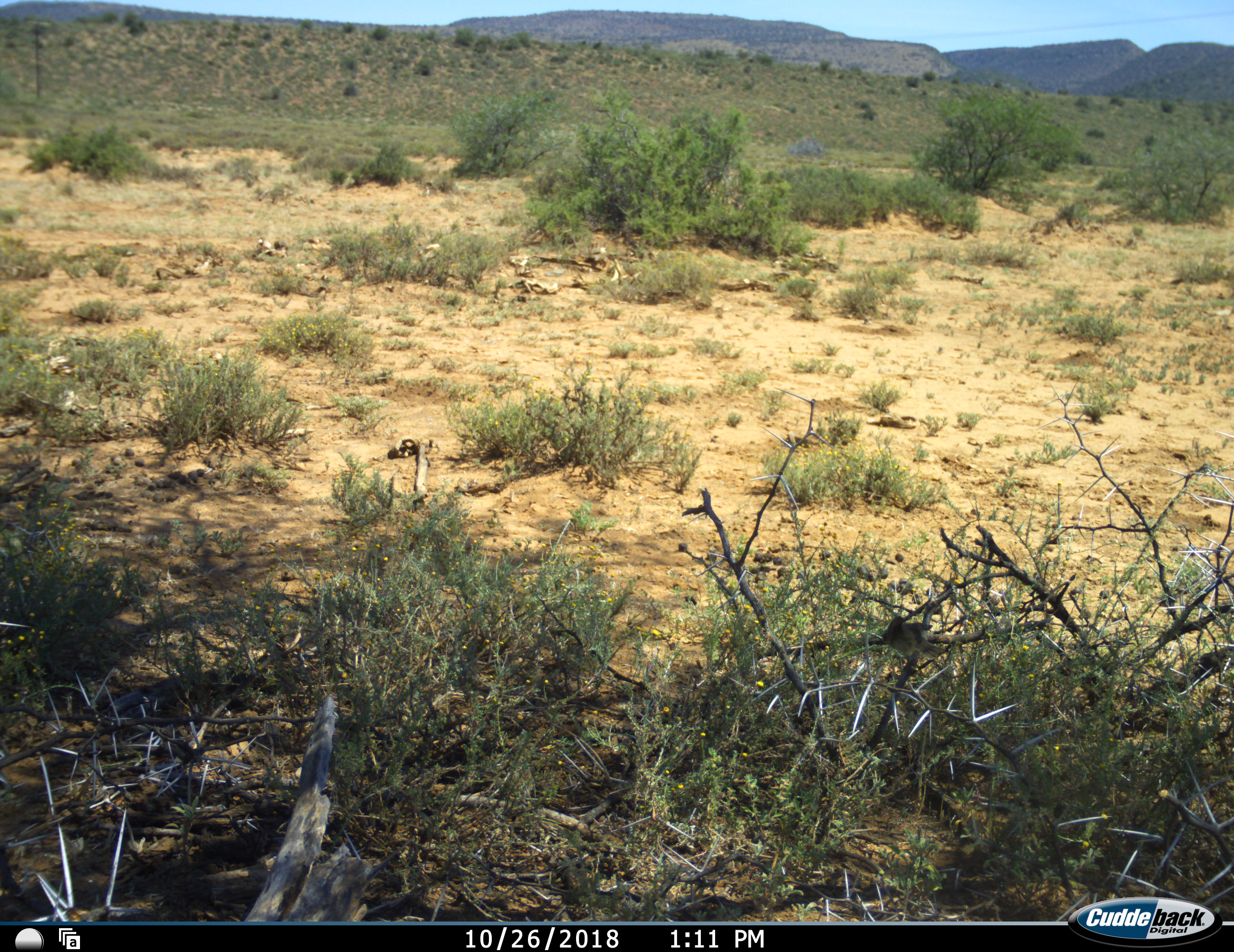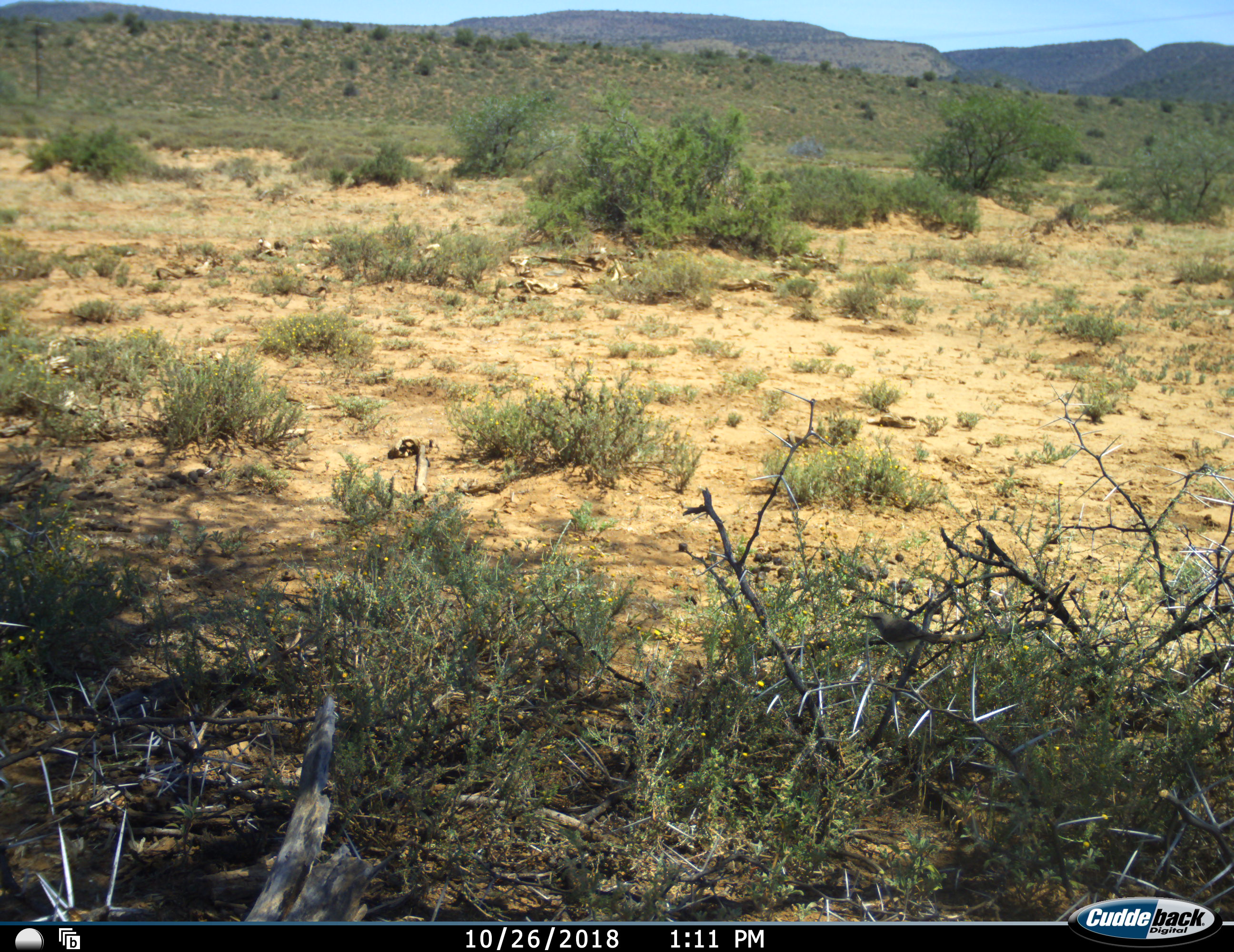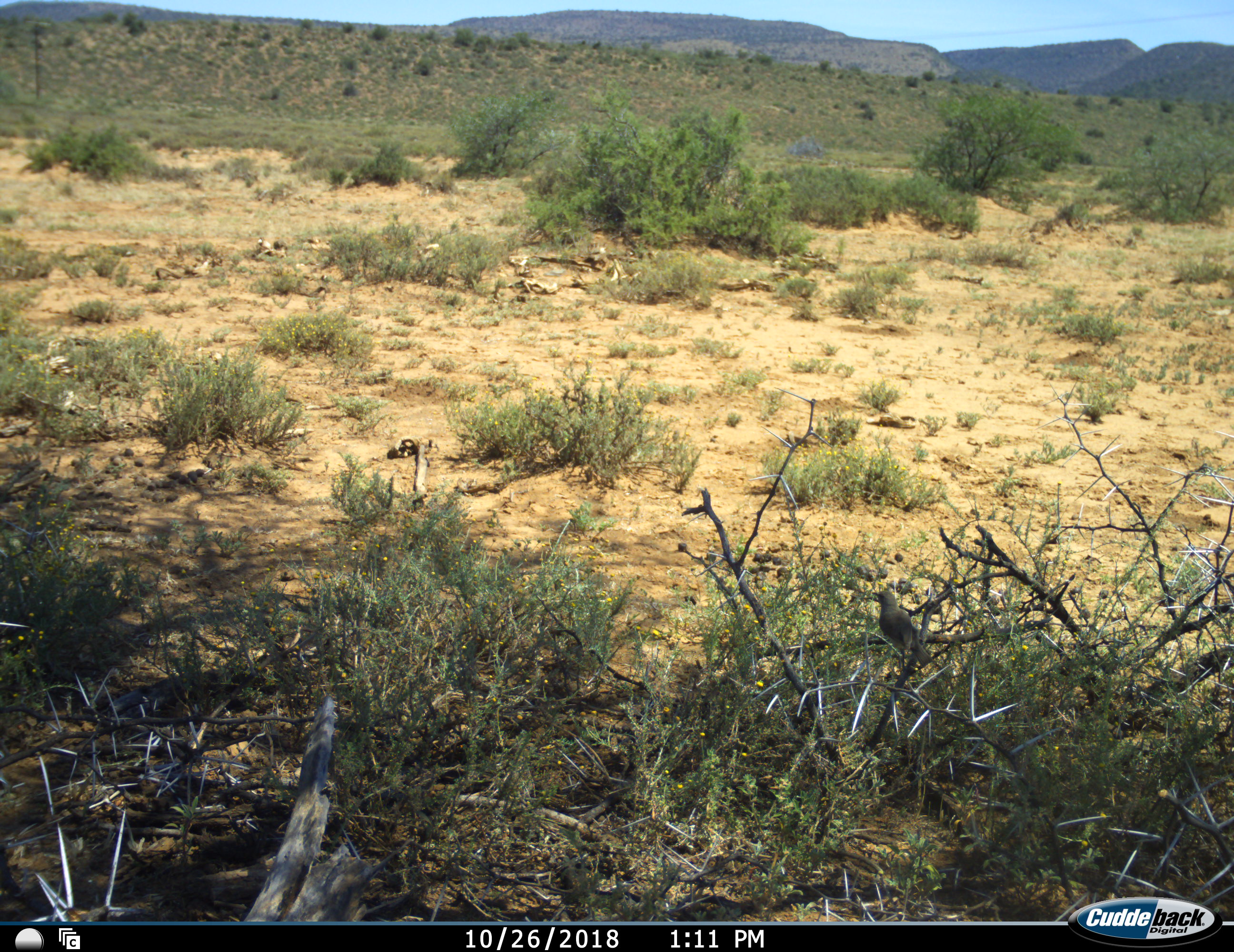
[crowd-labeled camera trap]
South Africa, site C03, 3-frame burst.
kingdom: Animalia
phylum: Chordata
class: Aves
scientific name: Aves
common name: bird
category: birdother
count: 1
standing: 78%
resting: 22%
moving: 0%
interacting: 0%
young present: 0%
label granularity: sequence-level